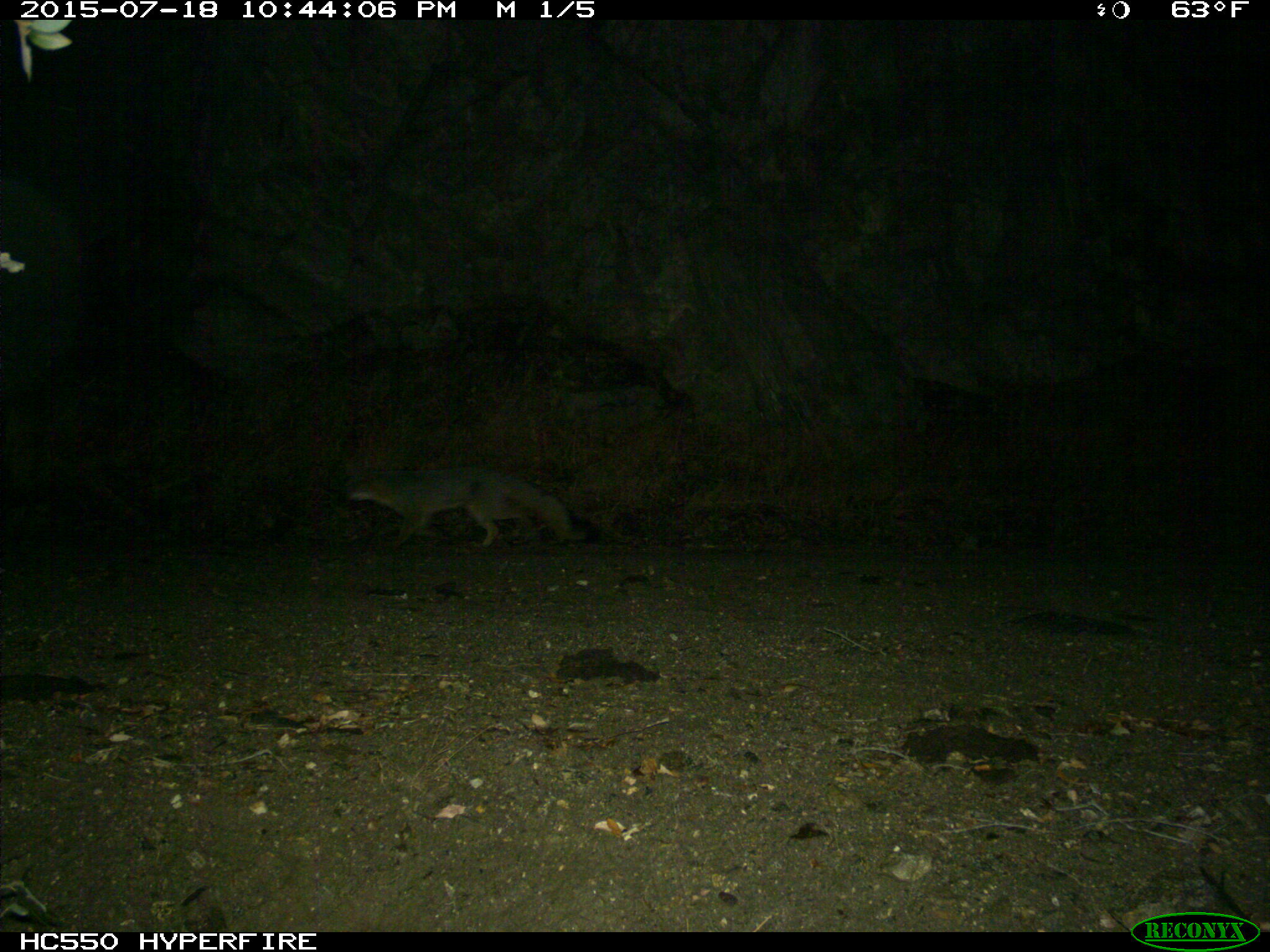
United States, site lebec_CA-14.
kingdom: Animalia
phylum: Chordata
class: Mammalia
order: Carnivora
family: Canidae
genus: Urocyon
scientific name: Urocyon cinereoargenteus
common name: gray fox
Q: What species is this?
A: Urocyon cinereoargenteus (gray fox).